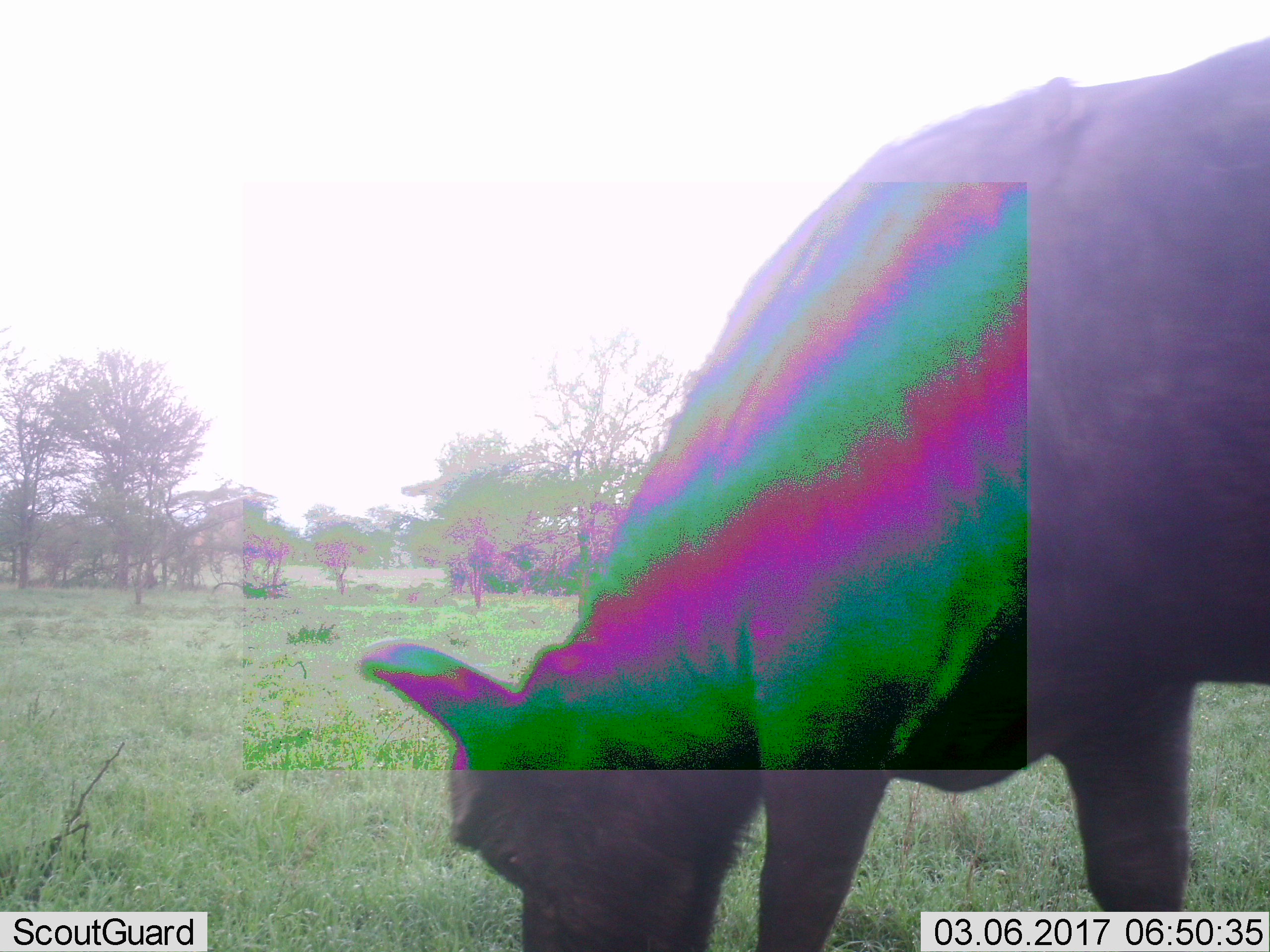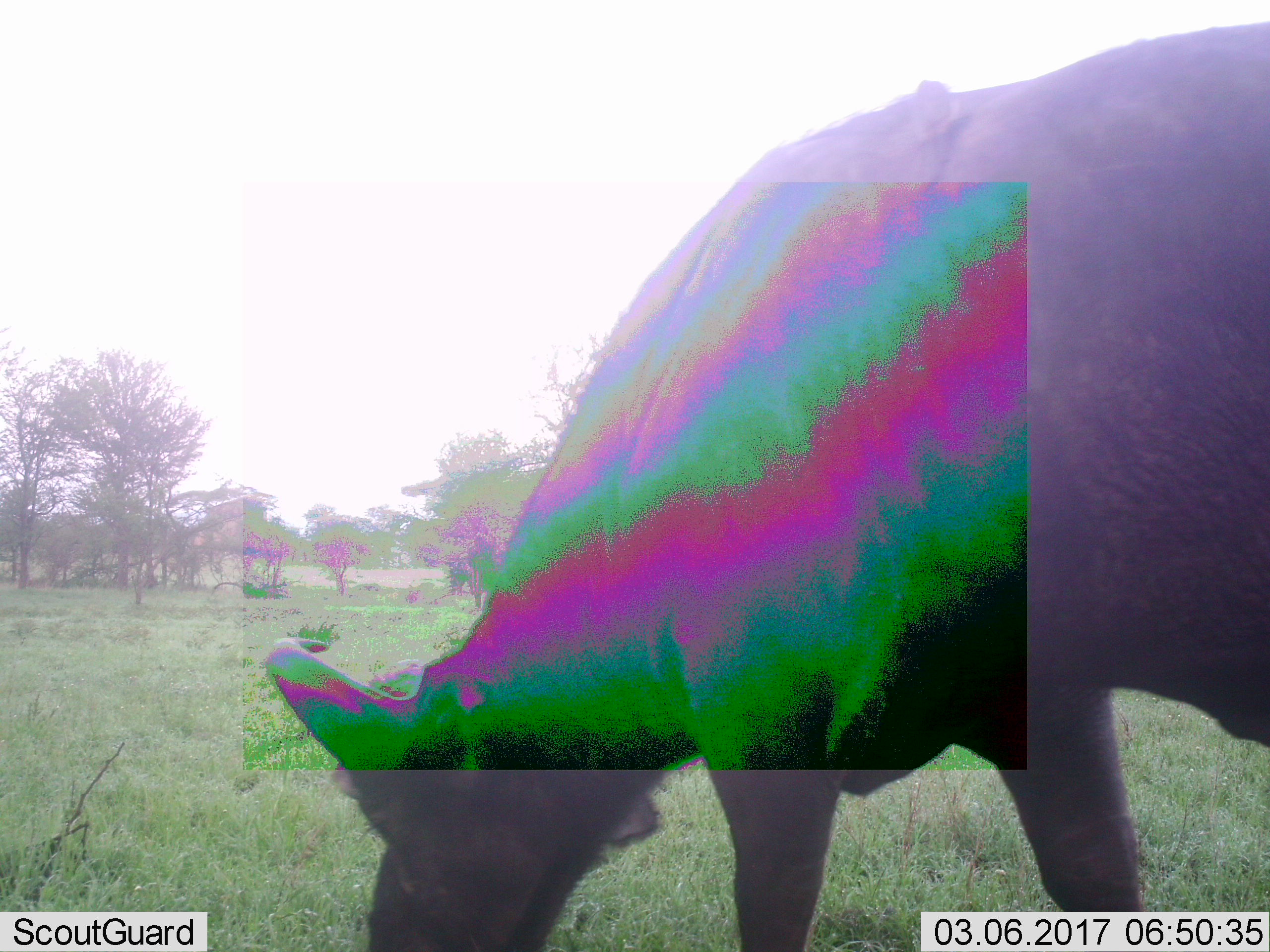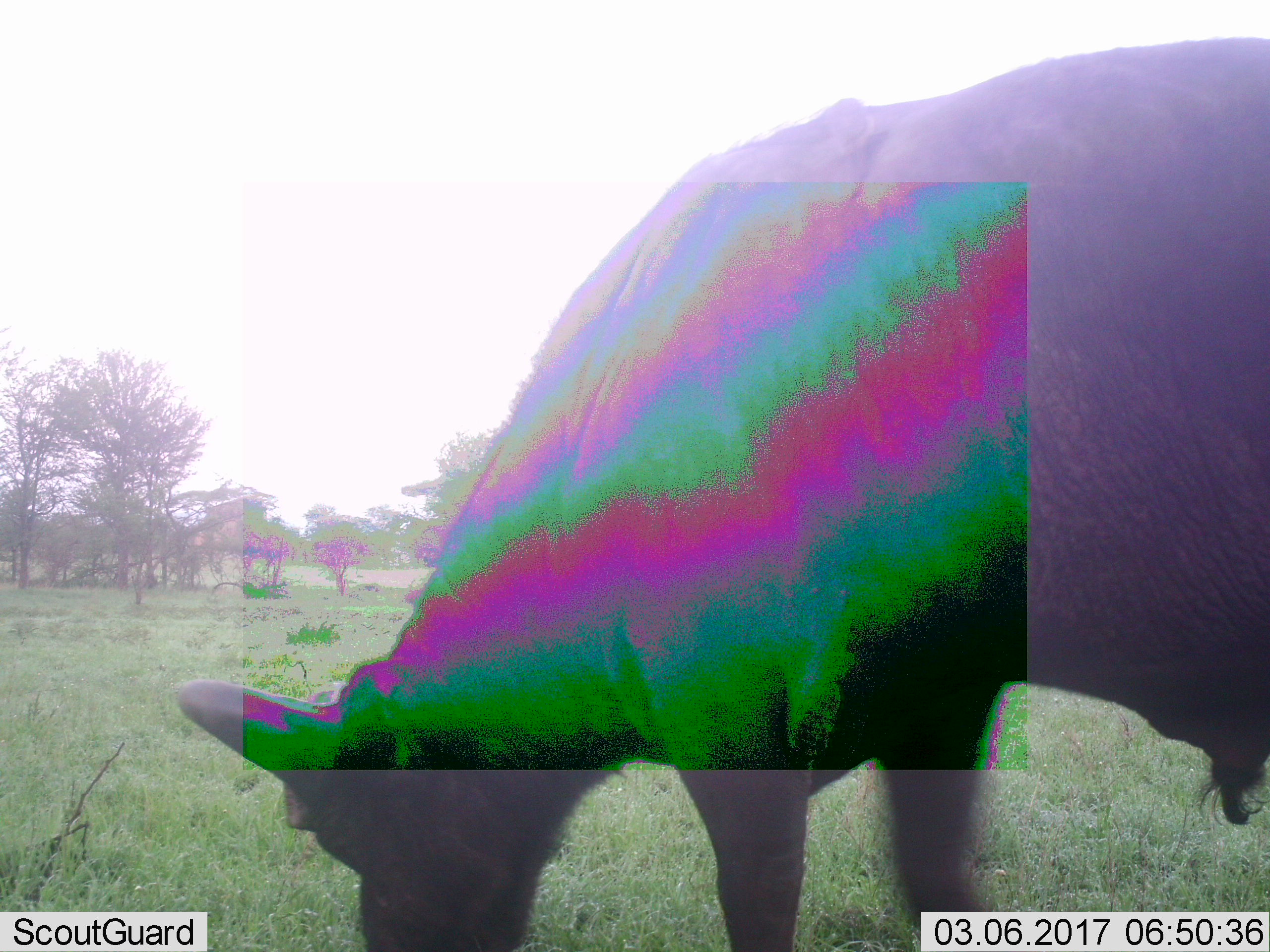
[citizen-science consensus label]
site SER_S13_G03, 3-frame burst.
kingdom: Animalia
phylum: Chordata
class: Mammalia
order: Artiodactyla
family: Bovidae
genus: Syncerus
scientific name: Syncerus caffer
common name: african buffalo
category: buffalo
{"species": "buffalo (african buffalo) (Syncerus caffer)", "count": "1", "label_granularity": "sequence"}